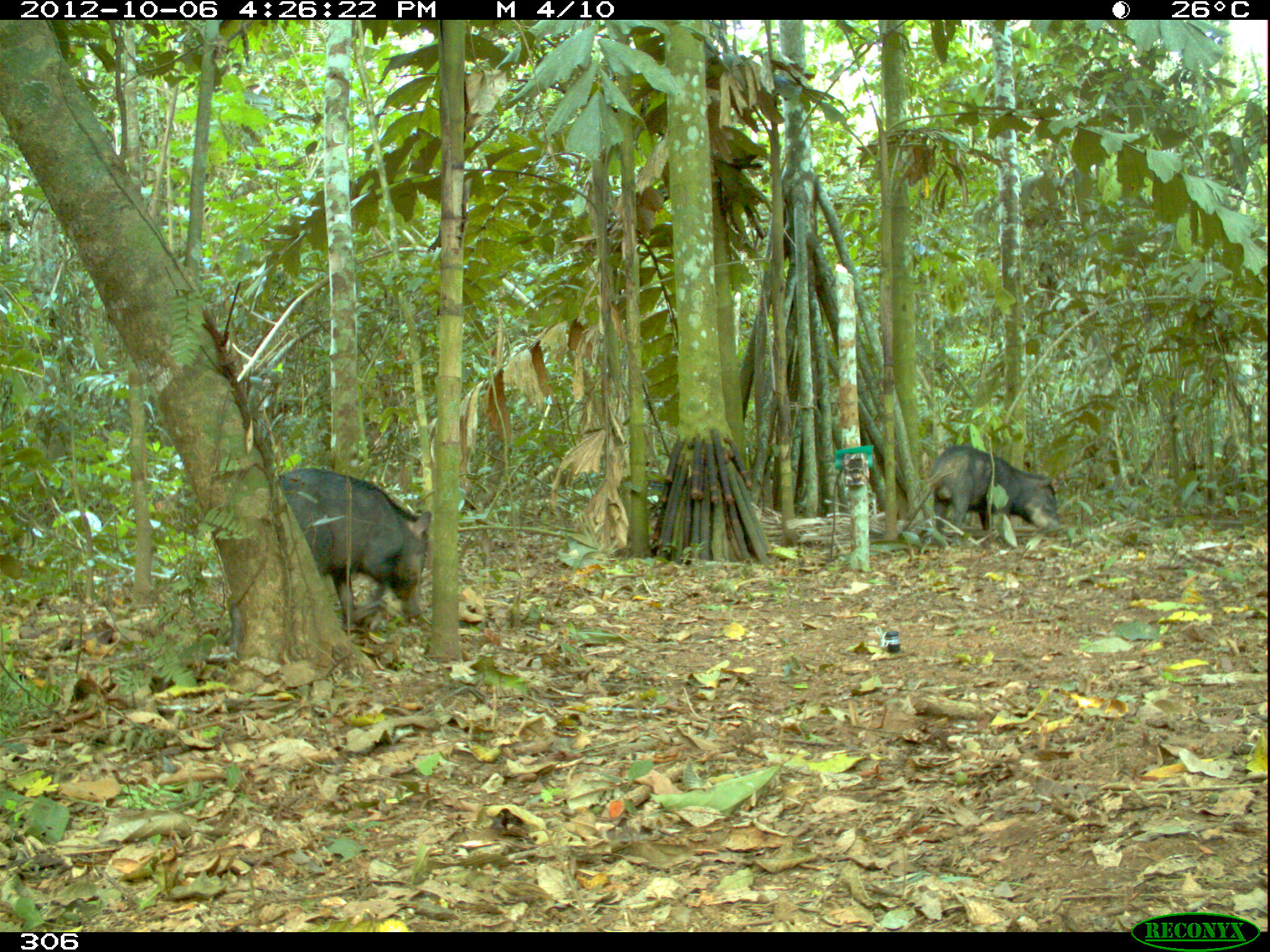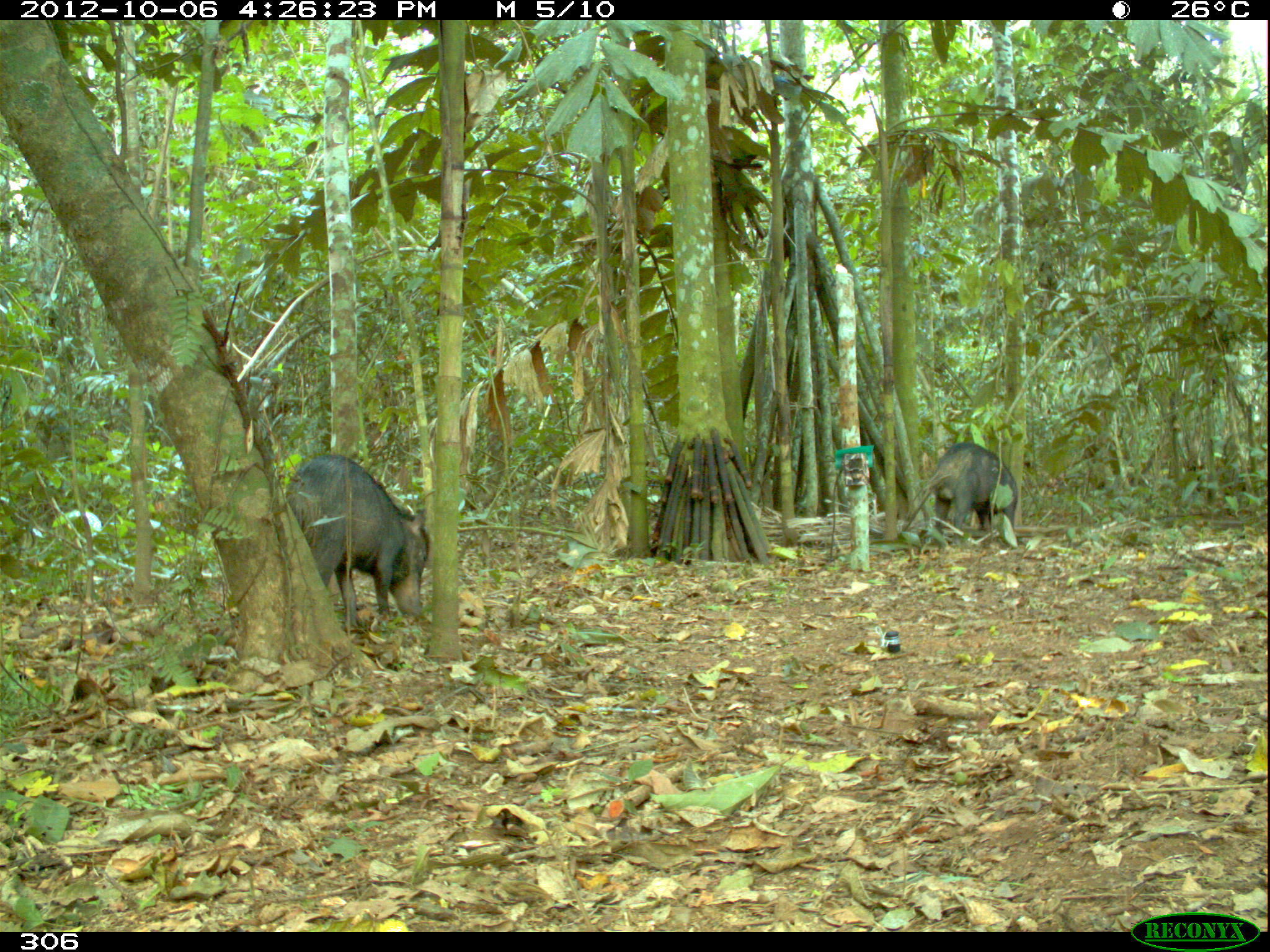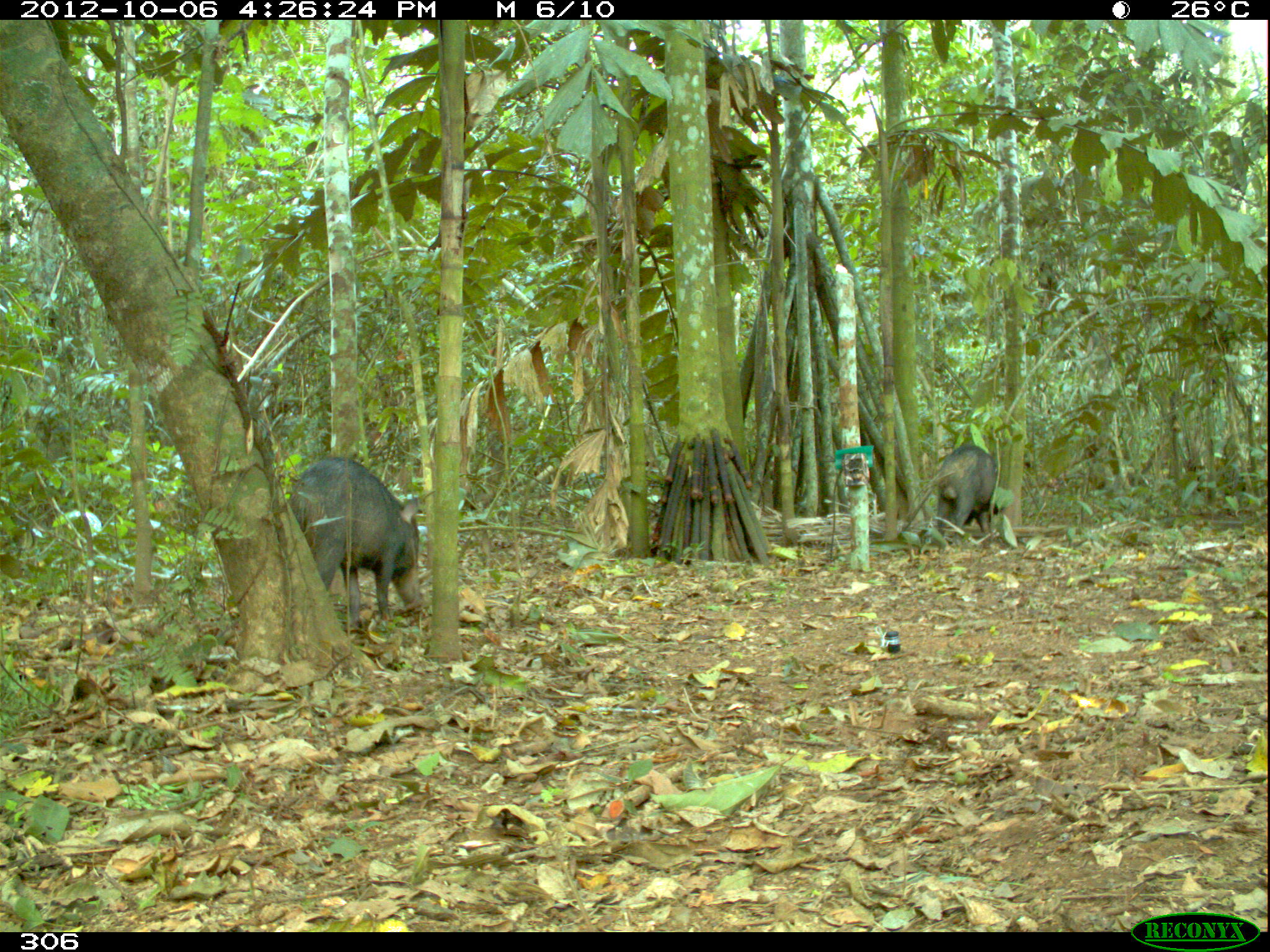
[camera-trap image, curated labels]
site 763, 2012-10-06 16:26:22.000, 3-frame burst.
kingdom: Animalia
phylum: Chordata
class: Mammalia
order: Artiodactyla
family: Tayassuidae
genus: Tayassu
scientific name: Tayassu pecari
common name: white-lipped peccary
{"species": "Tayassu pecari (white-lipped peccary)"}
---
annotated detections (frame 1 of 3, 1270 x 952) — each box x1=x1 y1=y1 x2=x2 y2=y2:
tayassu pecari: x1=274 y1=466 x2=431 y2=629; x1=930 y1=443 x2=1058 y2=541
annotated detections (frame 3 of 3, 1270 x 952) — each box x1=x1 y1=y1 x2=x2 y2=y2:
tayassu pecari: x1=285 y1=457 x2=422 y2=629; x1=933 y1=443 x2=998 y2=533